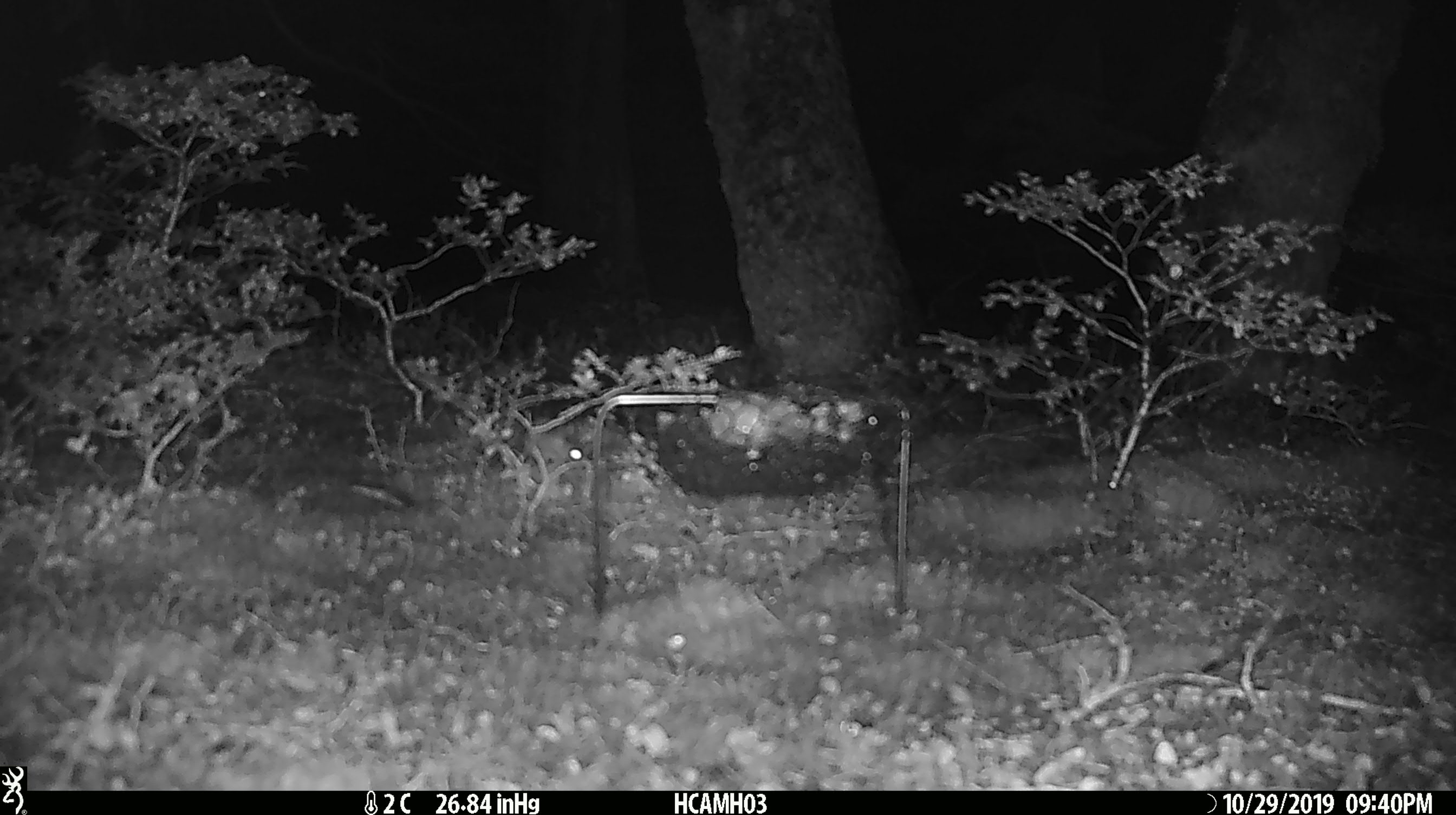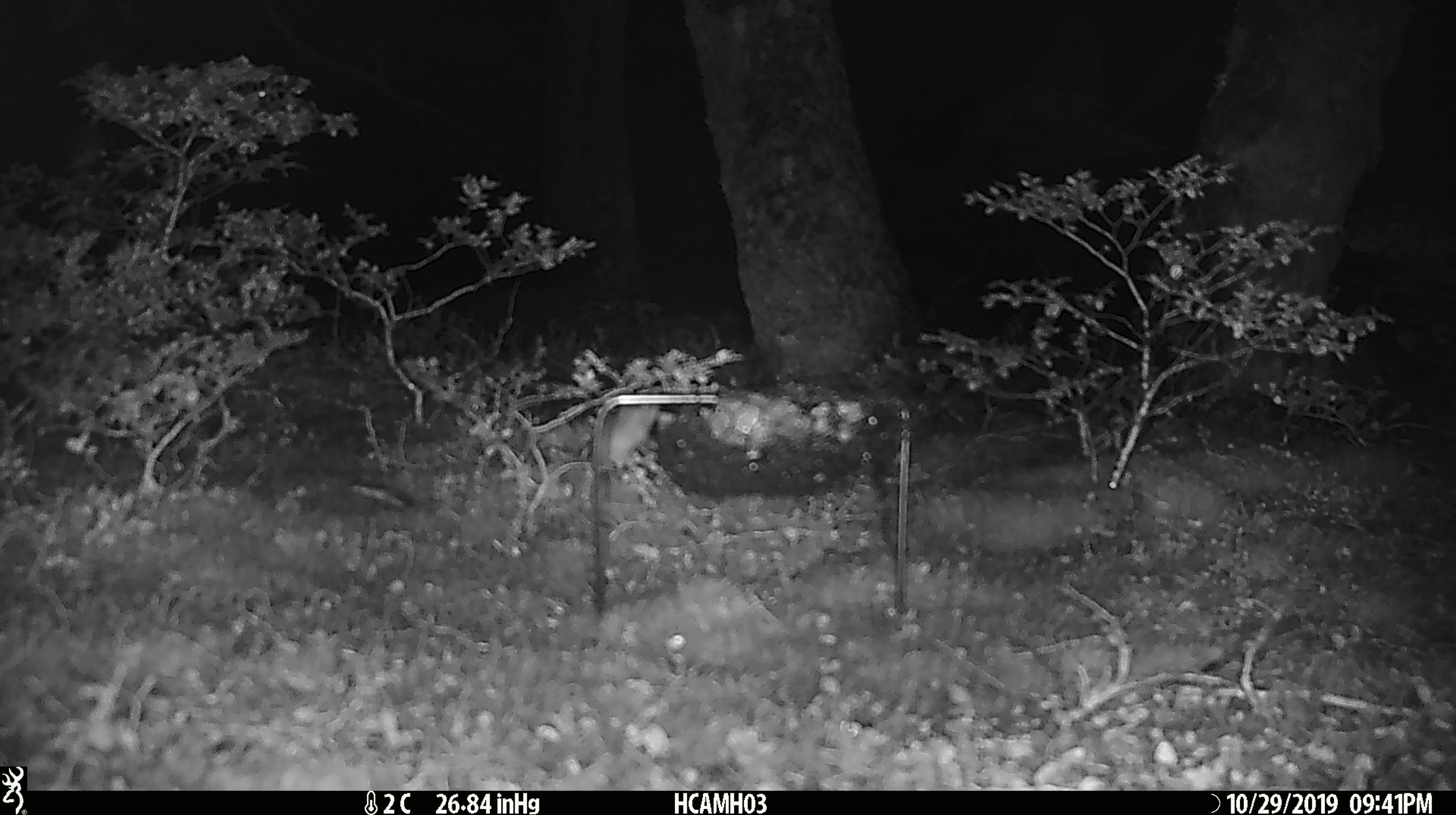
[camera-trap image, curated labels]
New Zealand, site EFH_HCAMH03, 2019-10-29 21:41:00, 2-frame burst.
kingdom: Animalia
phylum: Chordata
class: Mammalia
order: Rodentia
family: Muridae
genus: Mus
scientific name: Mus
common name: mouse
Mouse (Mus).